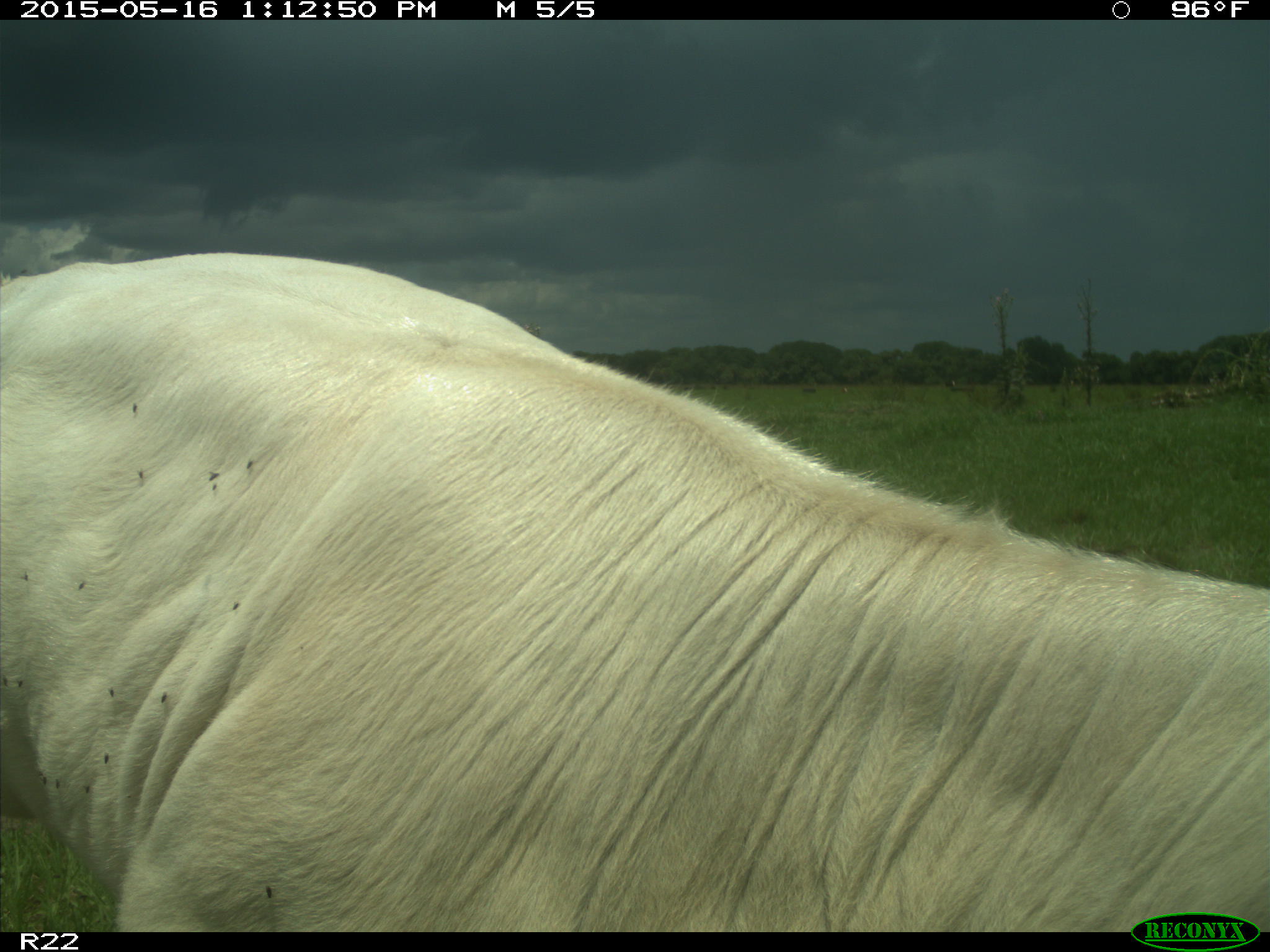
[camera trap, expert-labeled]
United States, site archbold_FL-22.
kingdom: Animalia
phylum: Chordata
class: Mammalia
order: Artiodactyla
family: Bovidae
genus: Bos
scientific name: Bos taurus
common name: domestic cow